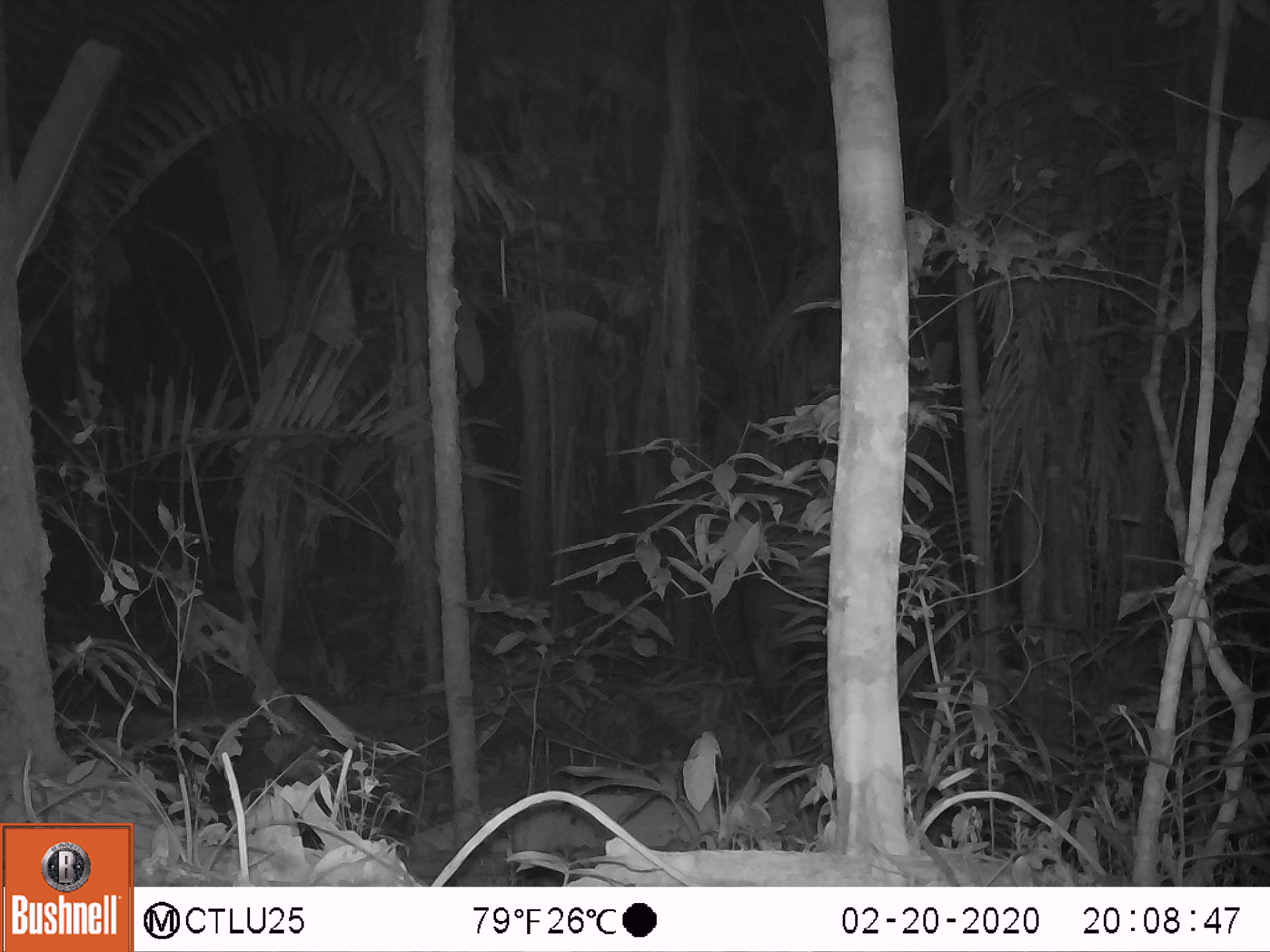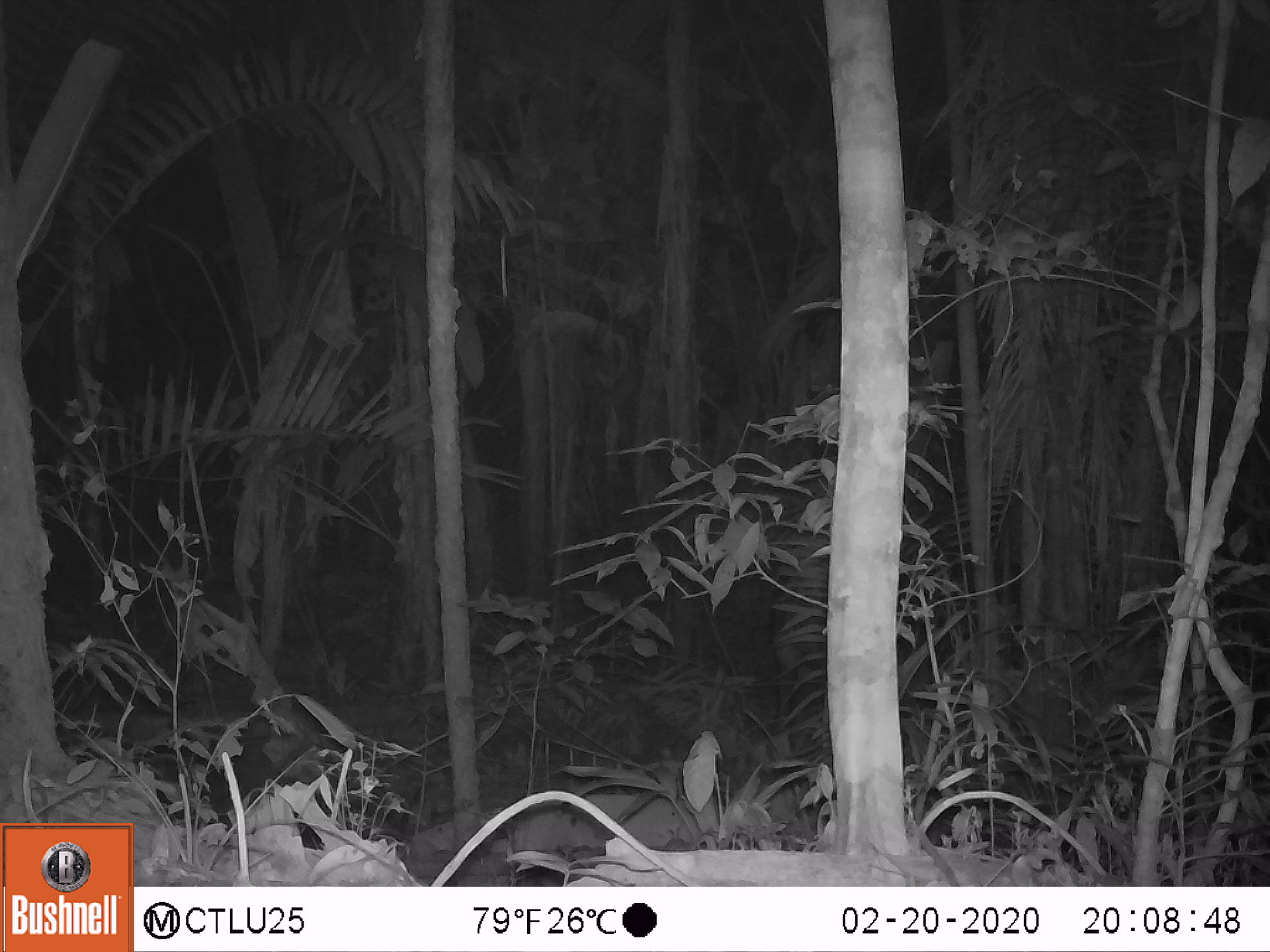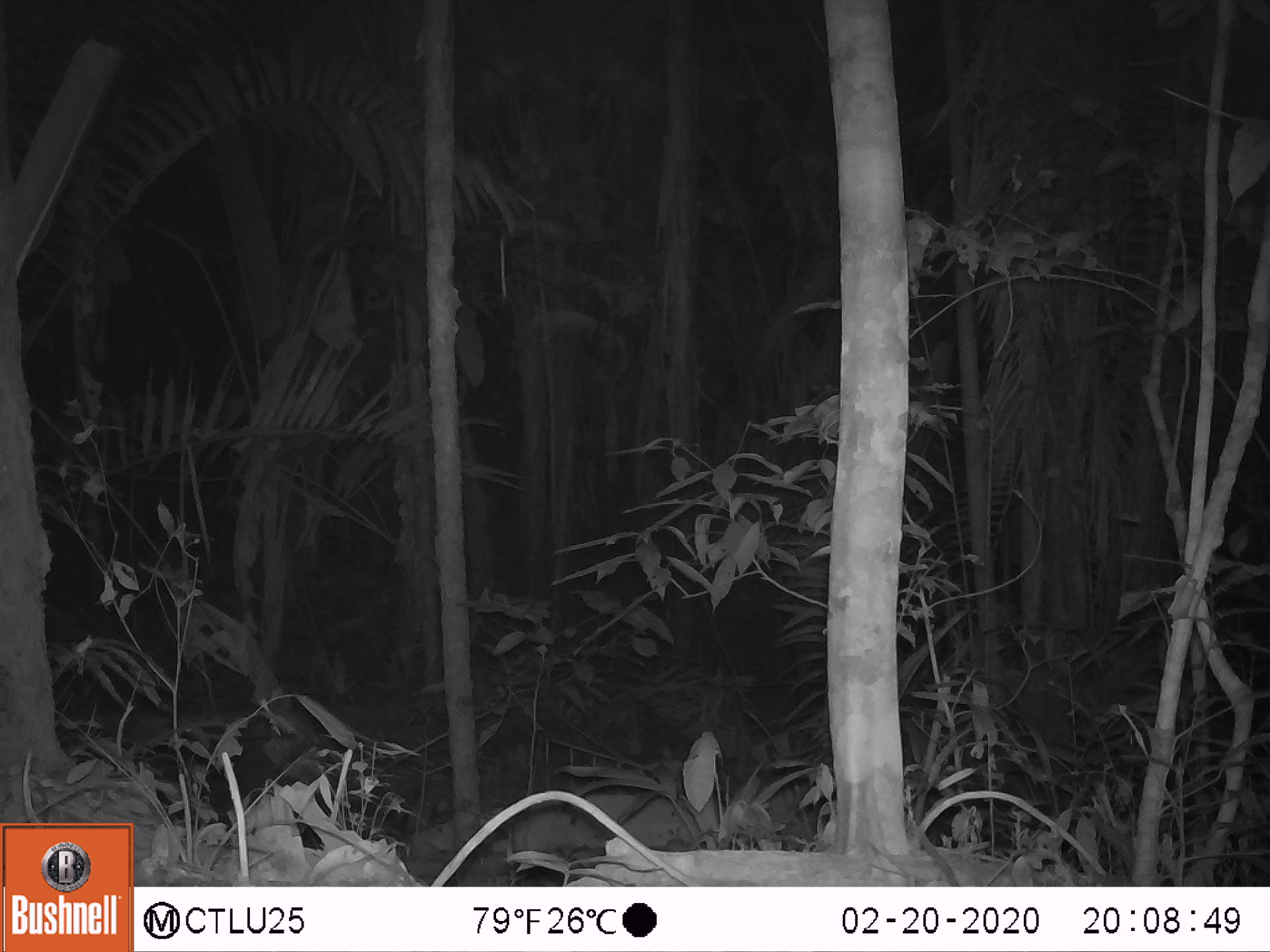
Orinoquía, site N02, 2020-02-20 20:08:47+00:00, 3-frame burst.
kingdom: Animalia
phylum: Chordata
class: Mammalia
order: Perissodactyla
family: Tapiridae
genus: Tapirus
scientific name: Tapirus terrestris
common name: lowland tapir